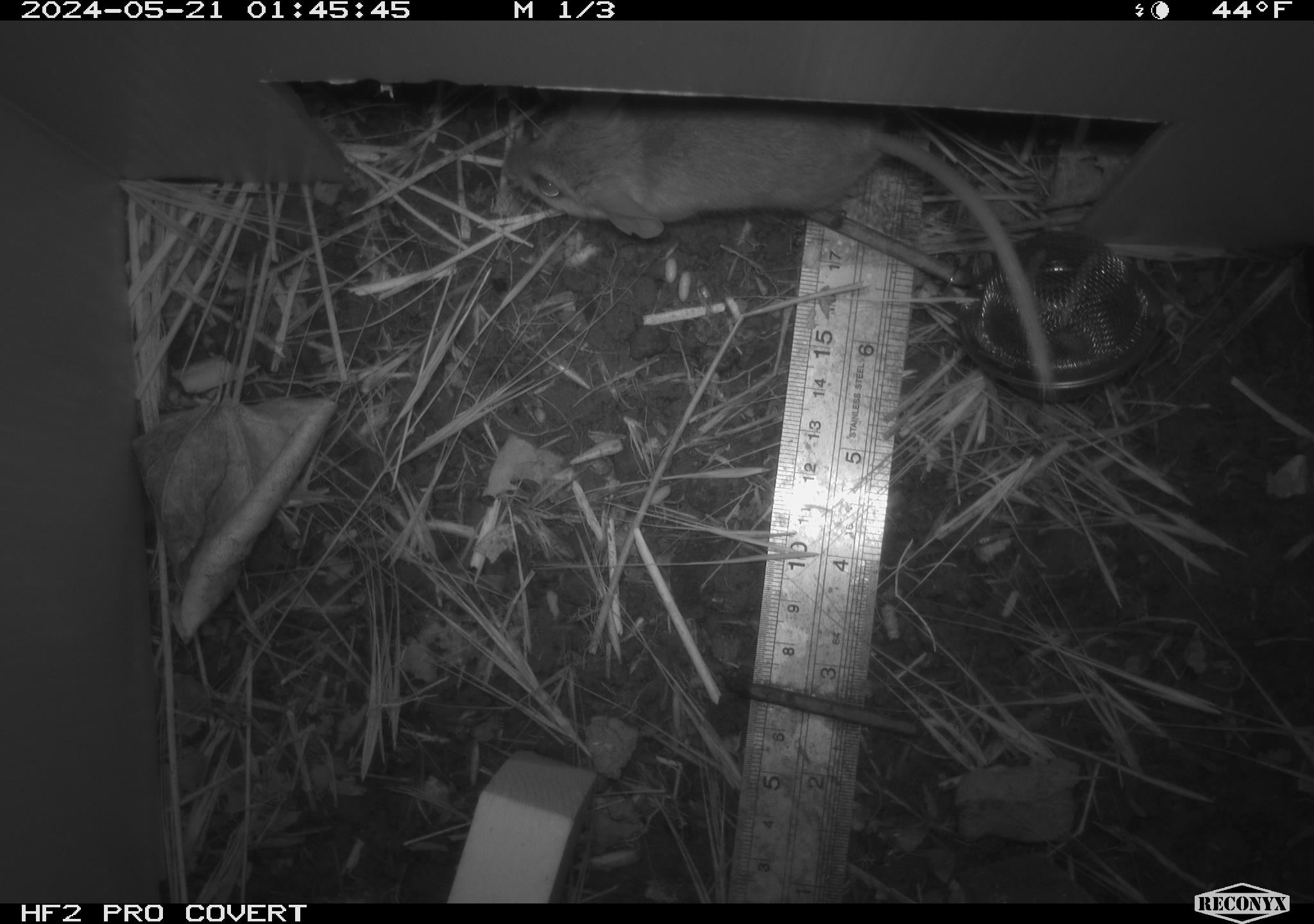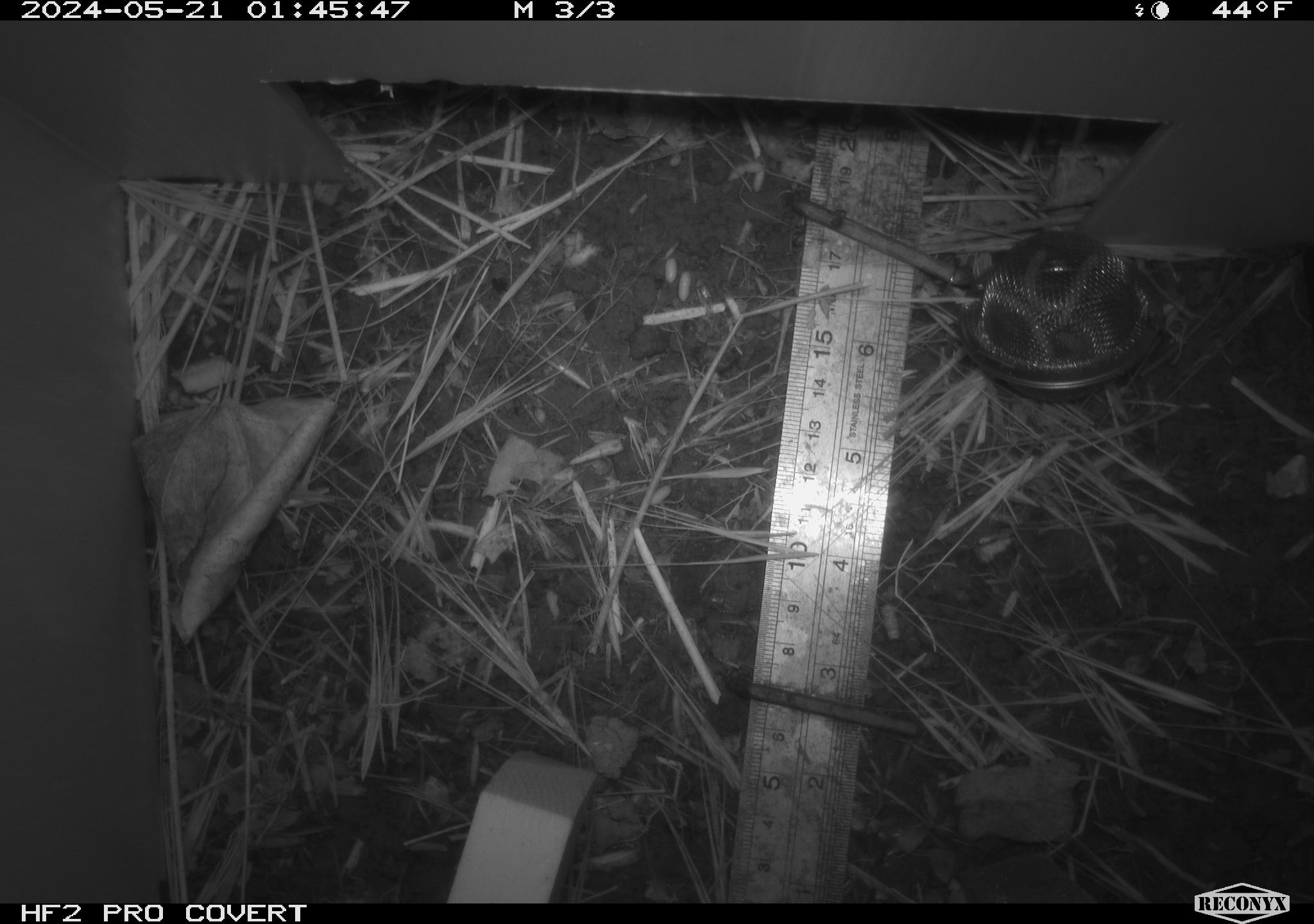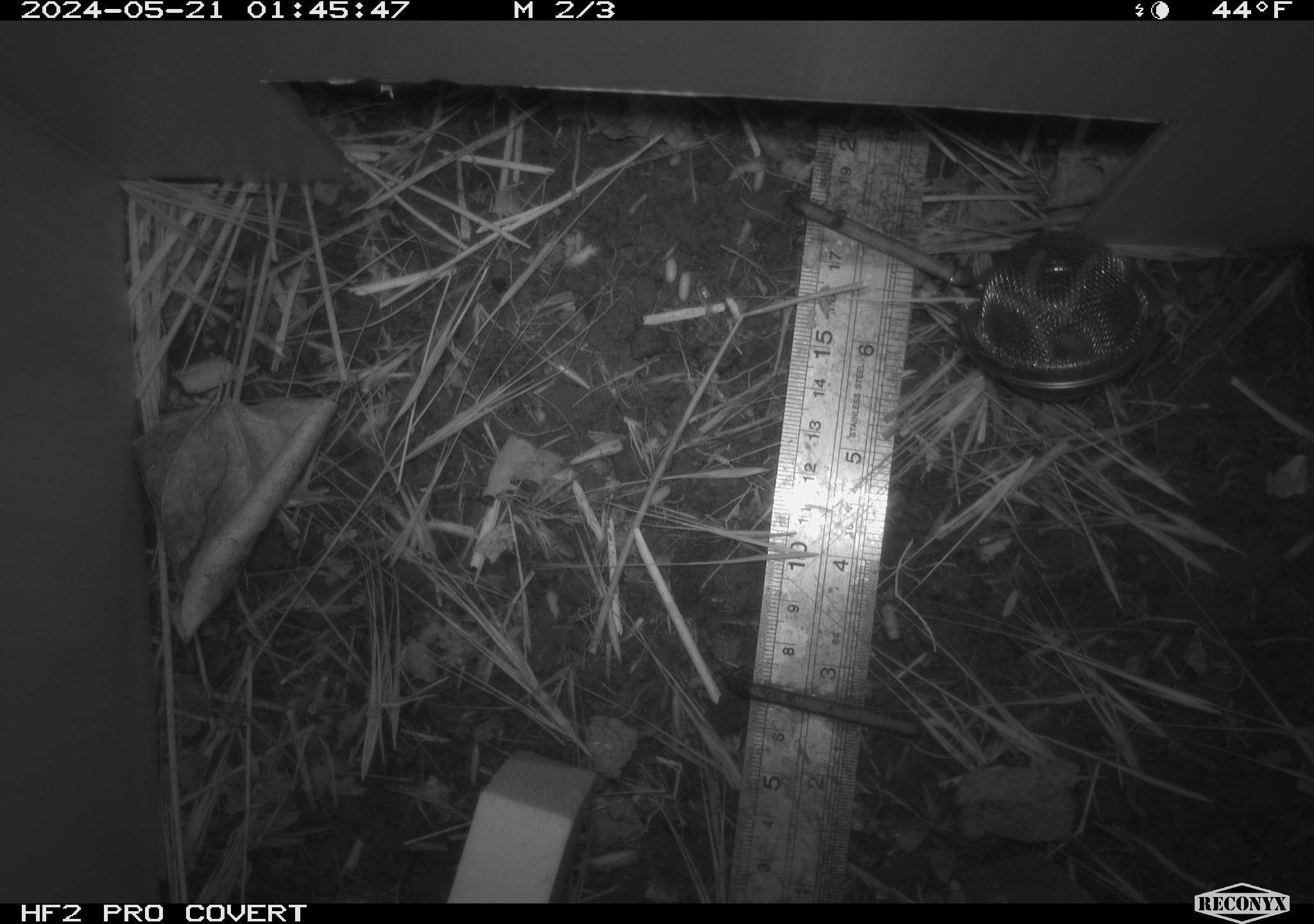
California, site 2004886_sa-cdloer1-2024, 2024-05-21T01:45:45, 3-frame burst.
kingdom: Animalia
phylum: Chordata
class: Mammalia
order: Rodentia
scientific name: Rodentia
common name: mouse species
Mouse species (Rodentia).